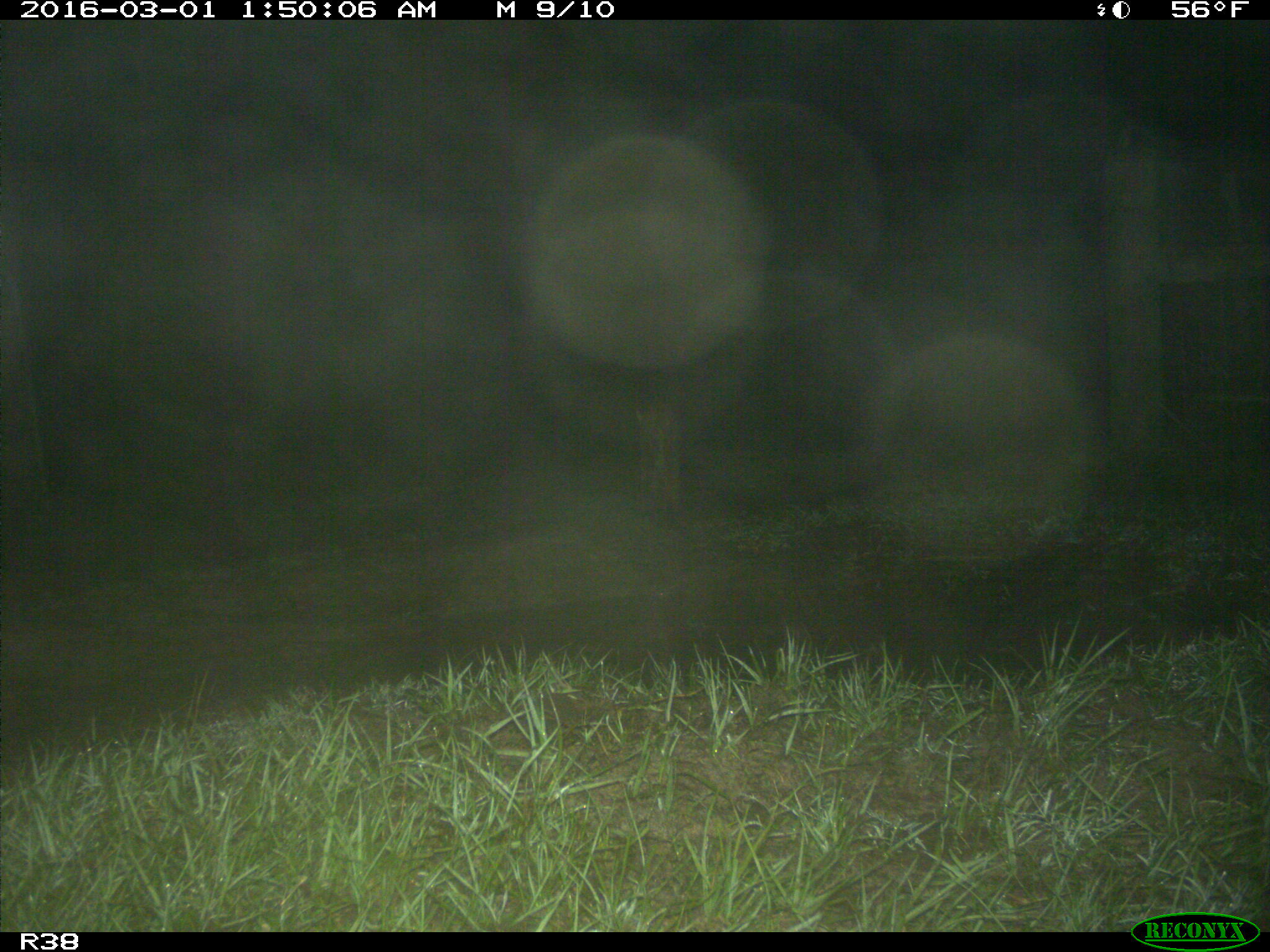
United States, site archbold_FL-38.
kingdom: Animalia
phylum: Chordata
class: Mammalia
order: Carnivora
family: Felidae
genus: Lynx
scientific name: Lynx rufus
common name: bobcat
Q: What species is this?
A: Lynx rufus (bobcat).